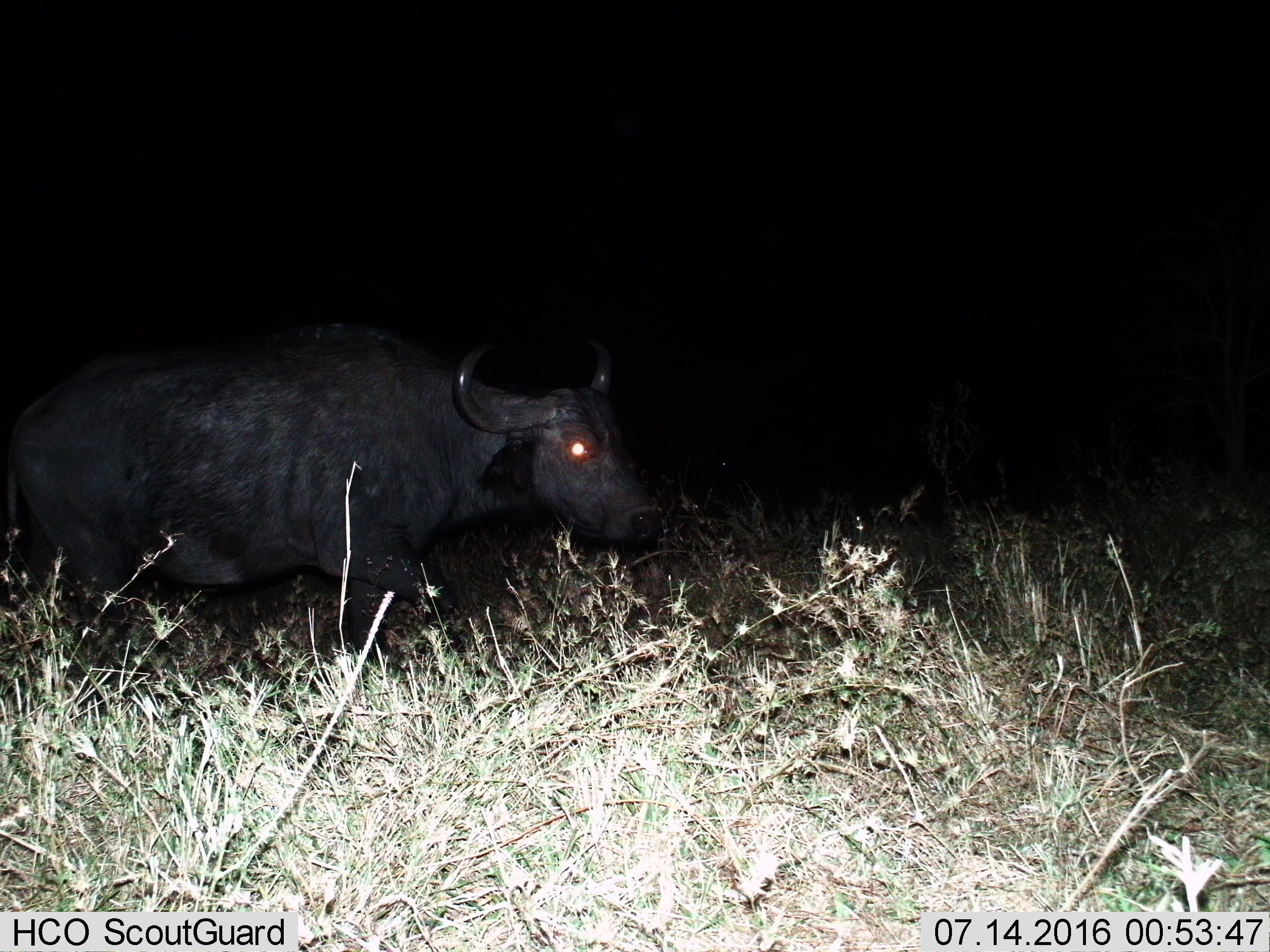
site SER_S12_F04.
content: unidentified animal